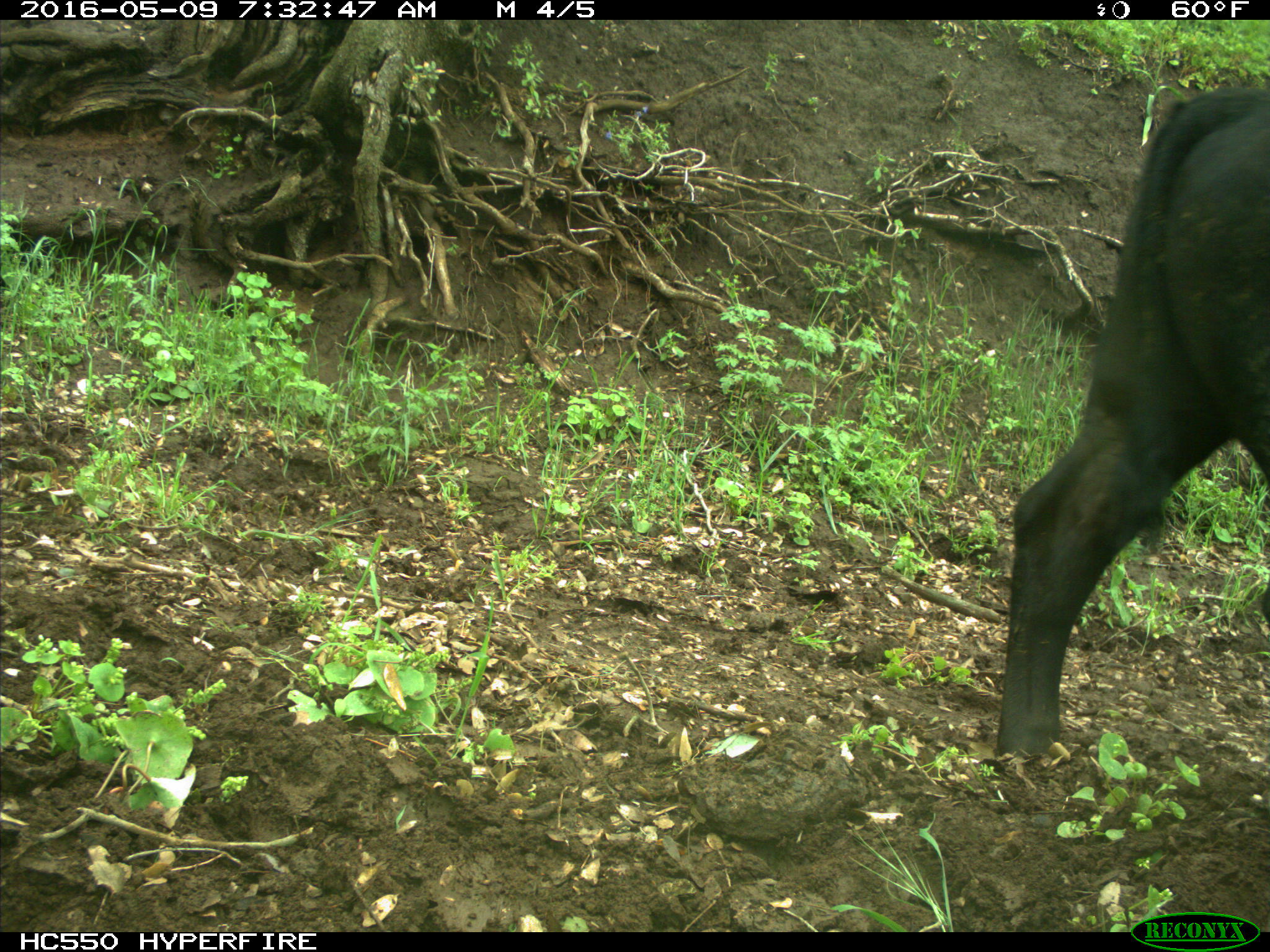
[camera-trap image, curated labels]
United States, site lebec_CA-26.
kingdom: Animalia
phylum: Chordata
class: Mammalia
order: Artiodactyla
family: Bovidae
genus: Bos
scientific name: Bos taurus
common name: domestic cow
Bos taurus (domestic cow).